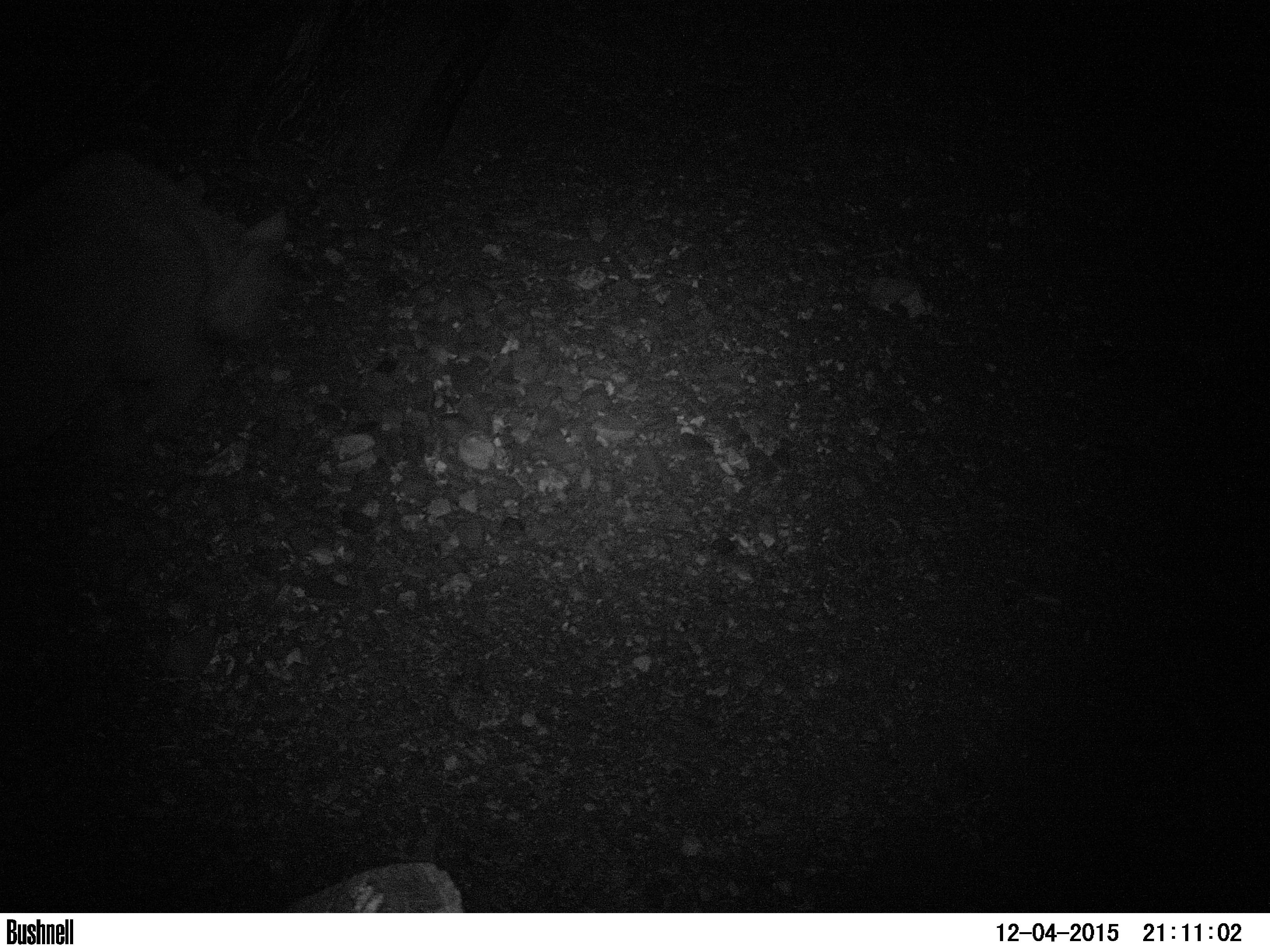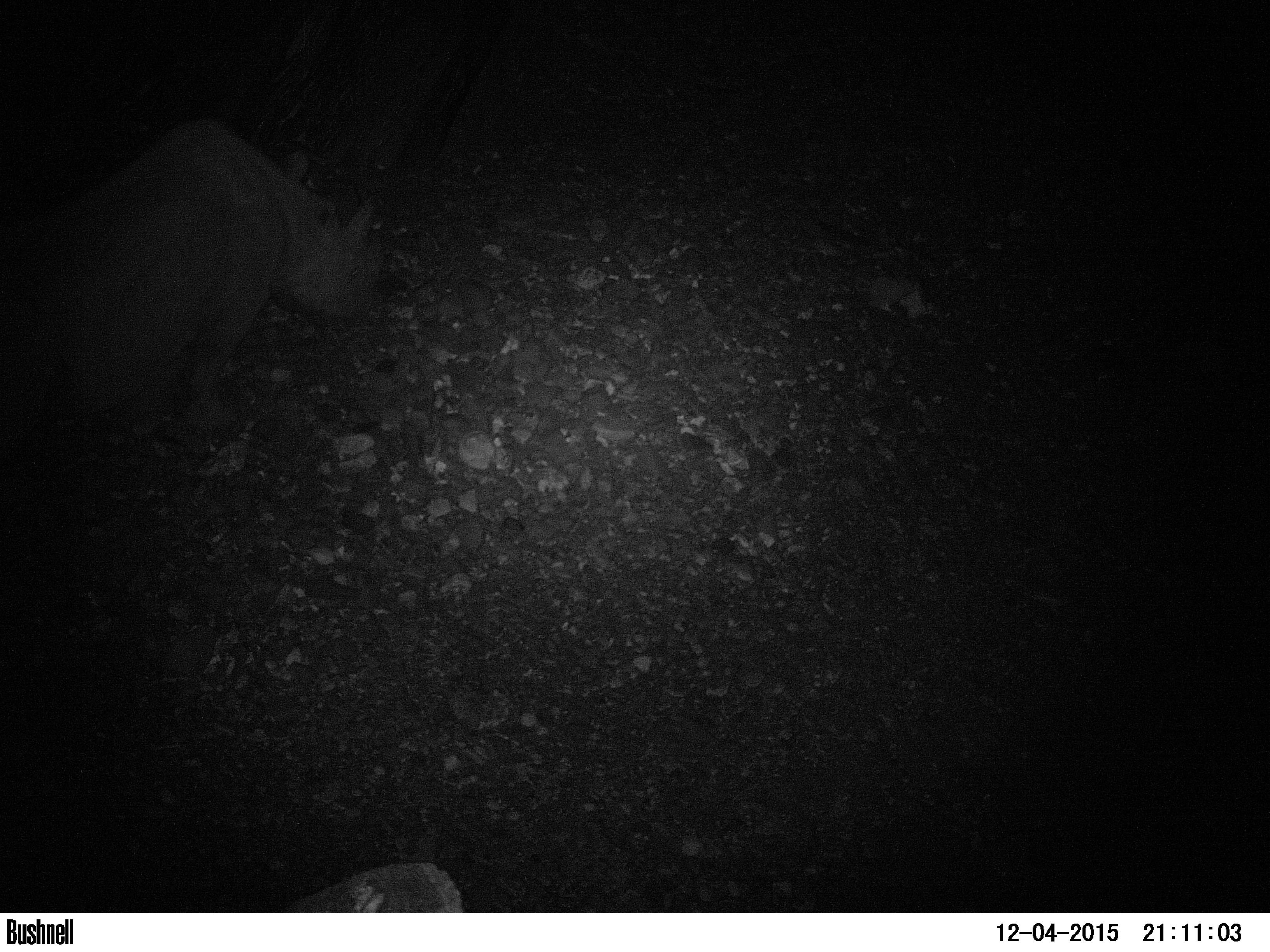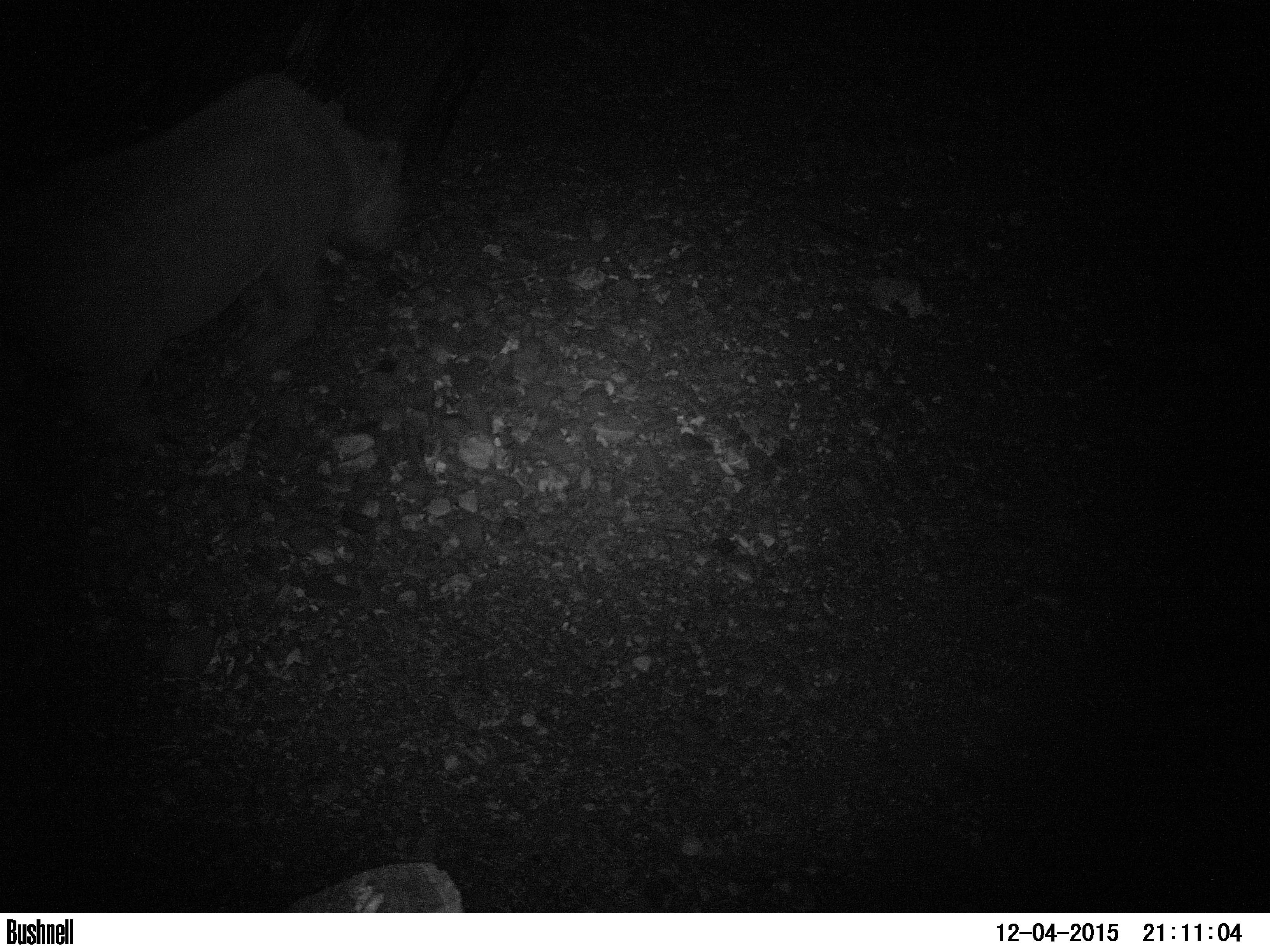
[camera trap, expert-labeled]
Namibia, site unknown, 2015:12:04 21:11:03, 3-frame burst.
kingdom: Animalia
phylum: Chordata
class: Mammalia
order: Perissodactyla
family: Rhinocerotidae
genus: Diceros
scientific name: Diceros bicornis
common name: black rhinoceros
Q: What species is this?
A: Diceros bicornis (black rhinoceros).